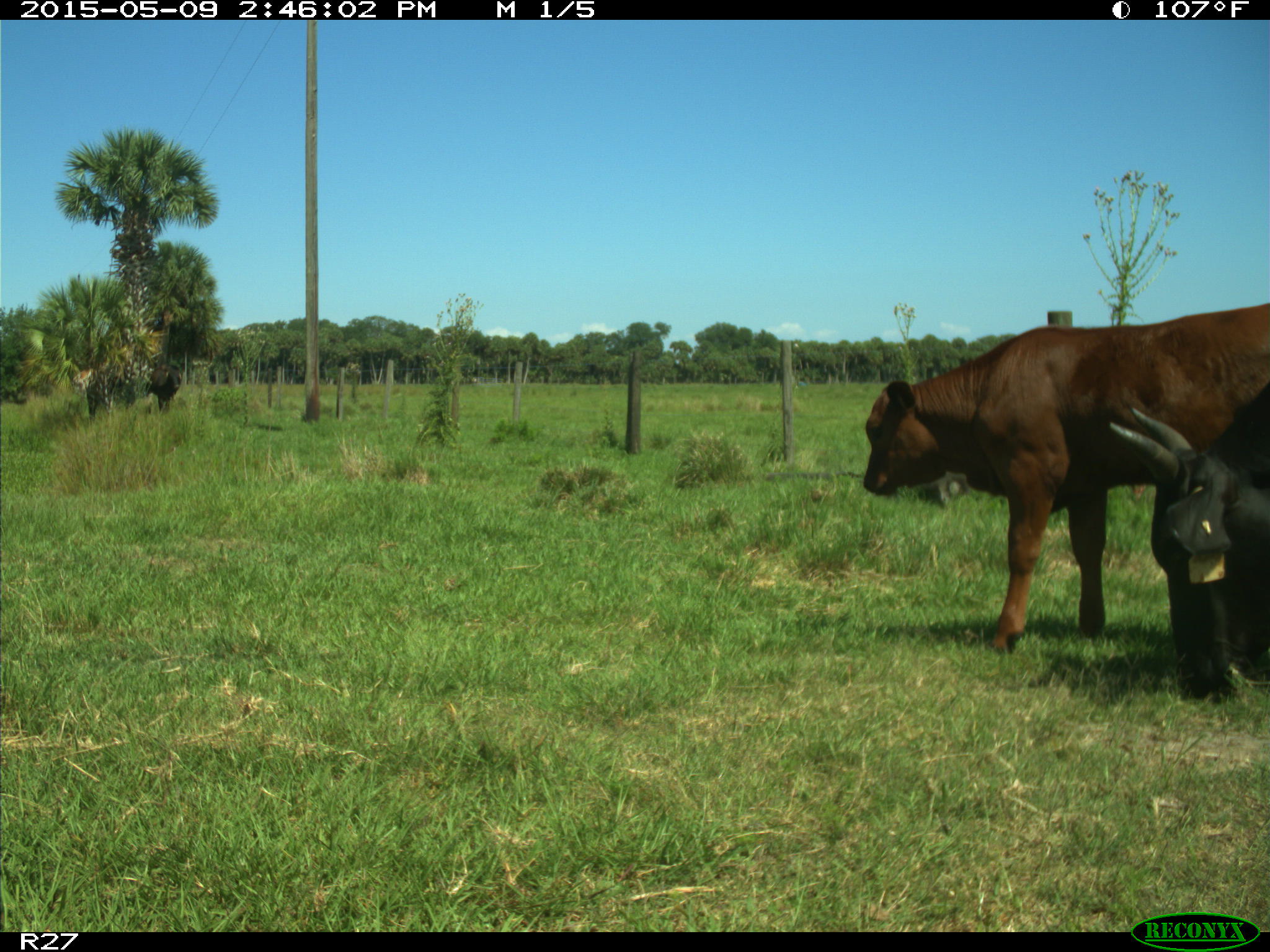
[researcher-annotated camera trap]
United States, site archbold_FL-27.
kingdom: Animalia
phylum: Chordata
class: Mammalia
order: Artiodactyla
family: Bovidae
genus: Bos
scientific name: Bos taurus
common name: domestic cow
Bos taurus (domestic cow).